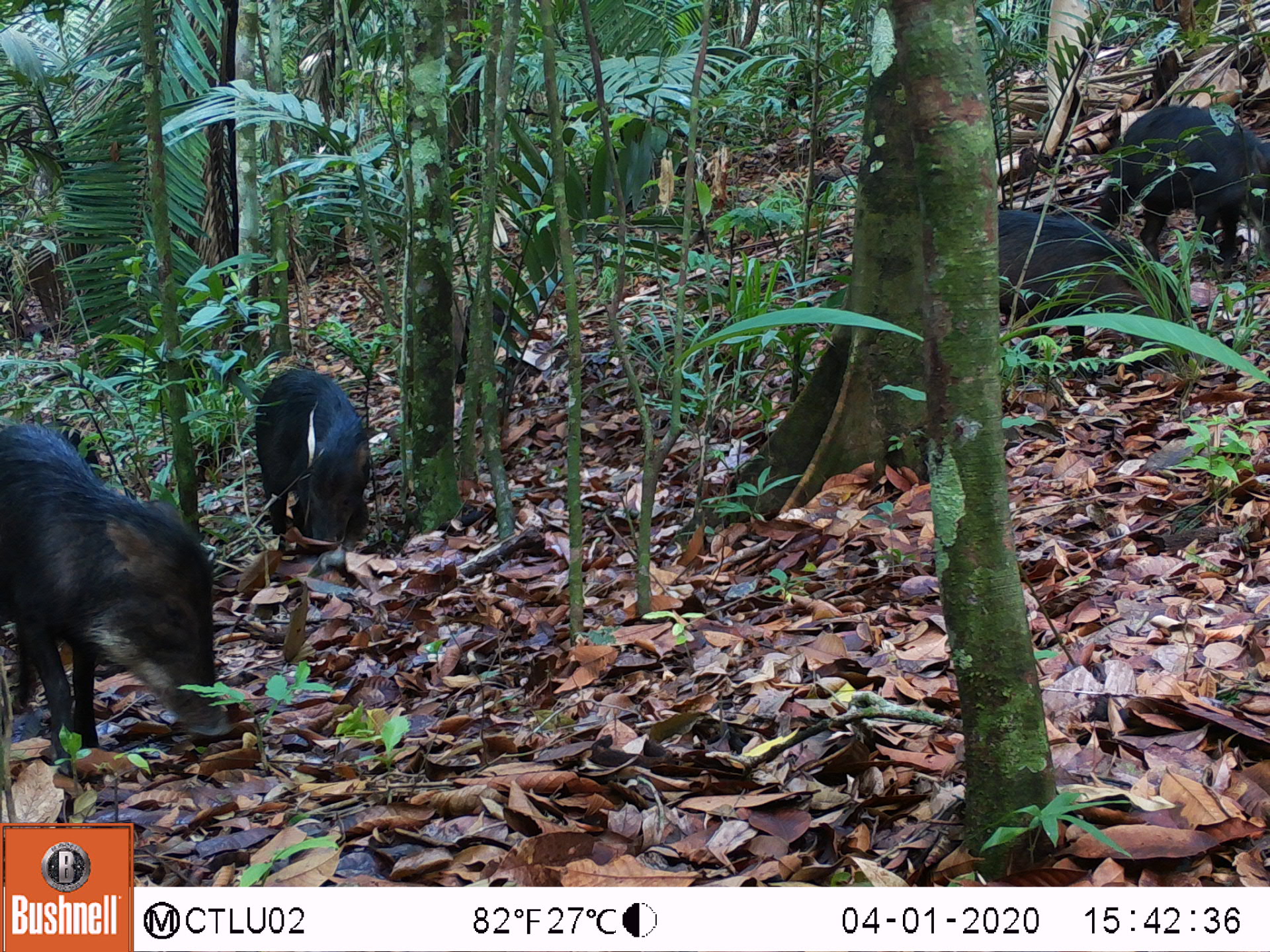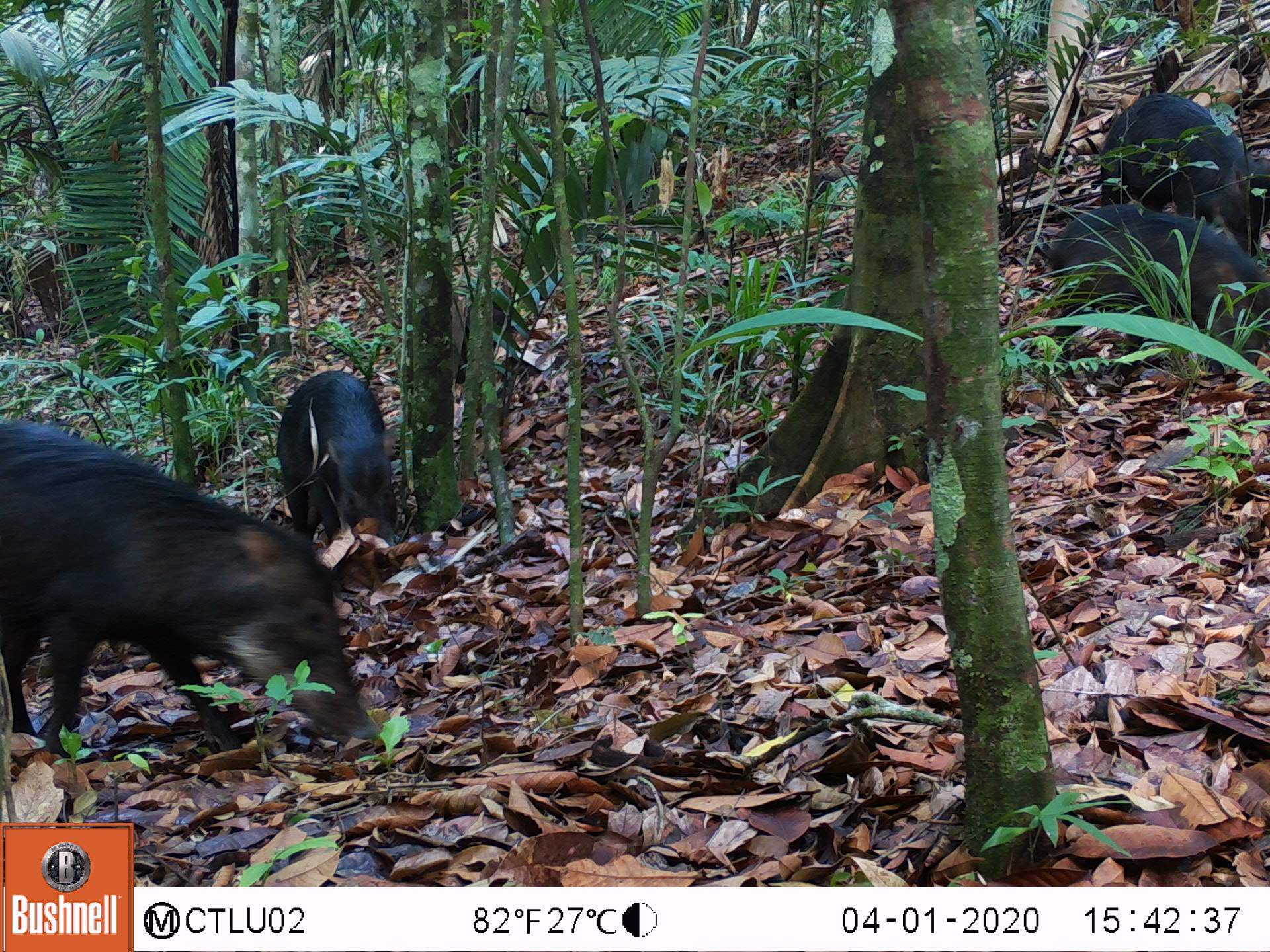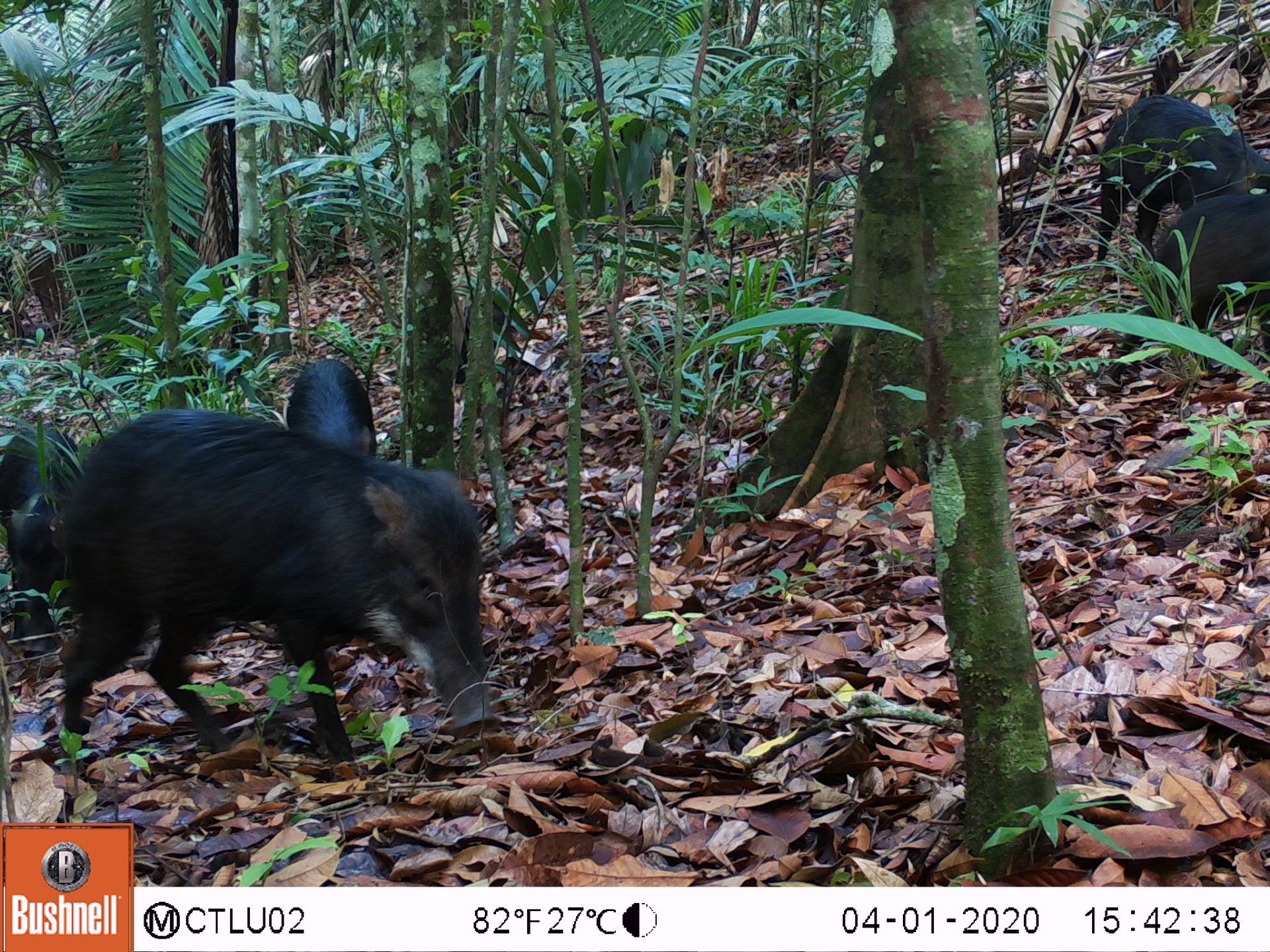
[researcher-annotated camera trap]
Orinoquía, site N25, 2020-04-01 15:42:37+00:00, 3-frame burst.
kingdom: Animalia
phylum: Chordata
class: Mammalia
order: Artiodactyla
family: Tayassuidae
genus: Tayassu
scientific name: Tayassu pecari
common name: white-lipped peccary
White-lipped peccary (Tayassu pecari).